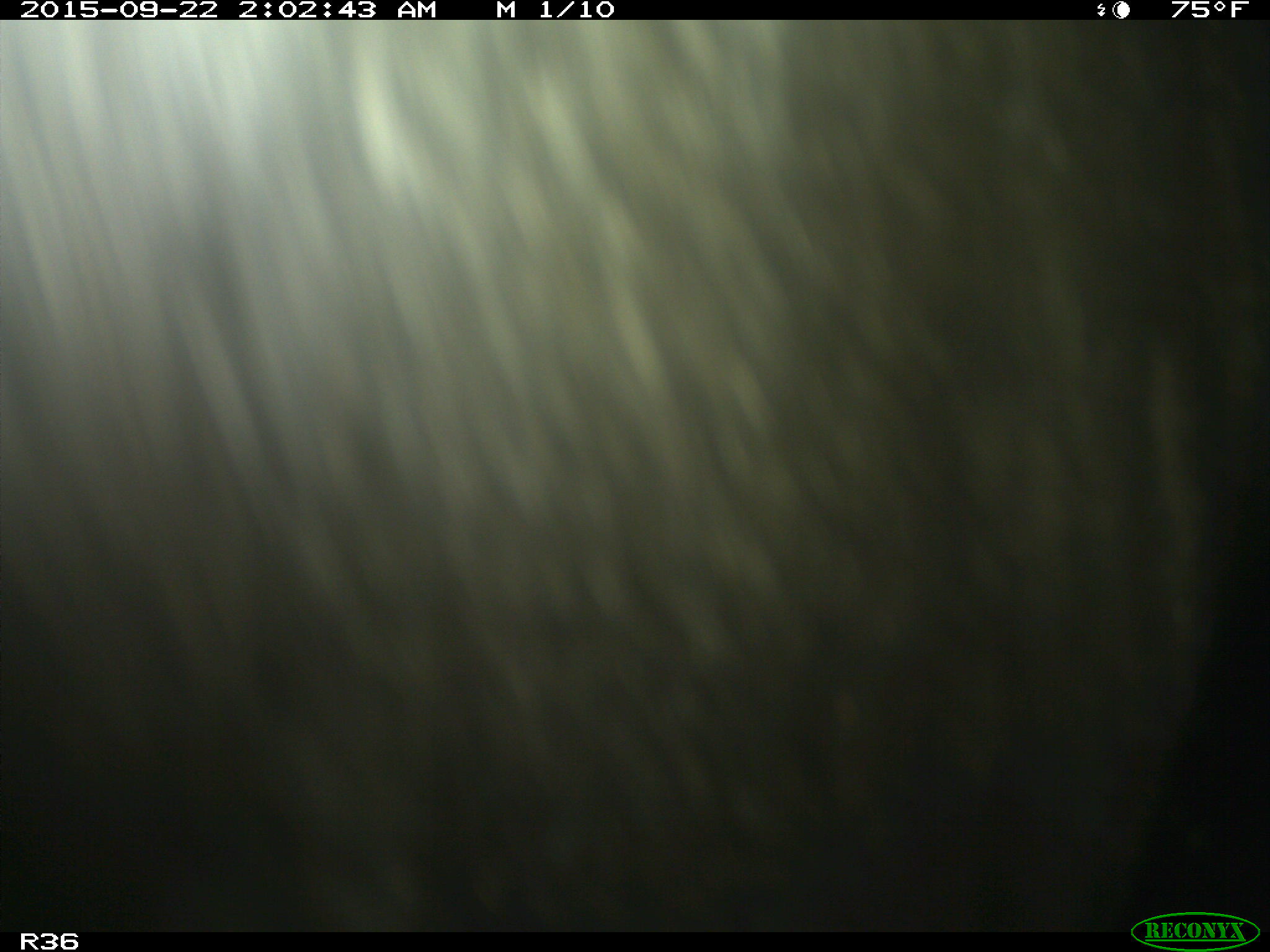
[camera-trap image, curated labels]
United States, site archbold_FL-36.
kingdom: Animalia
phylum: Chordata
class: Mammalia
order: Artiodactyla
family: Bovidae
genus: Bos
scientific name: Bos taurus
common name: domestic cow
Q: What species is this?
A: Bos taurus (domestic cow).